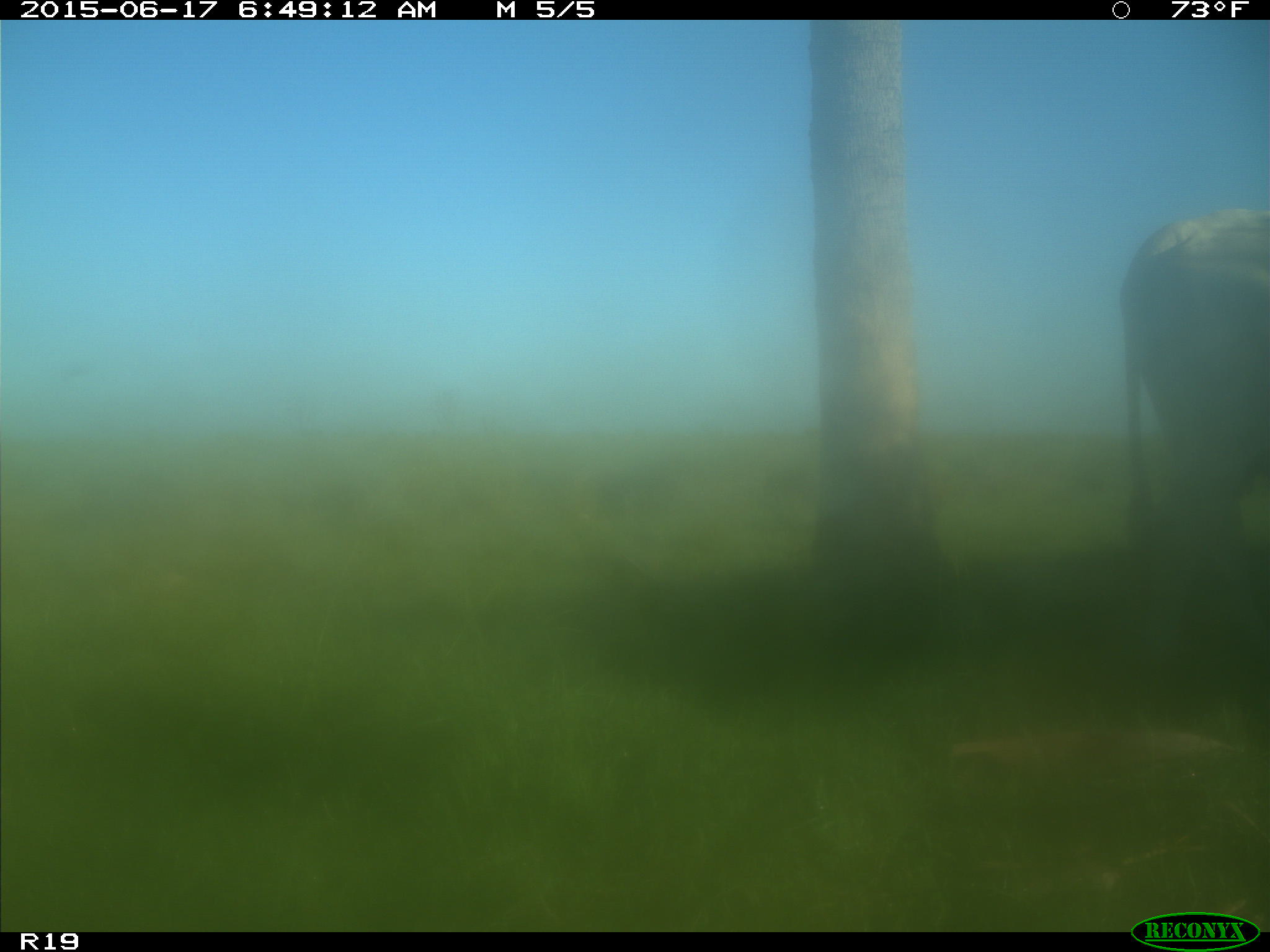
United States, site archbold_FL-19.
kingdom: Animalia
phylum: Chordata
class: Mammalia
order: Artiodactyla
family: Bovidae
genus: Bos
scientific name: Bos taurus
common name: domestic cow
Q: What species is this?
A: Bos taurus (domestic cow).